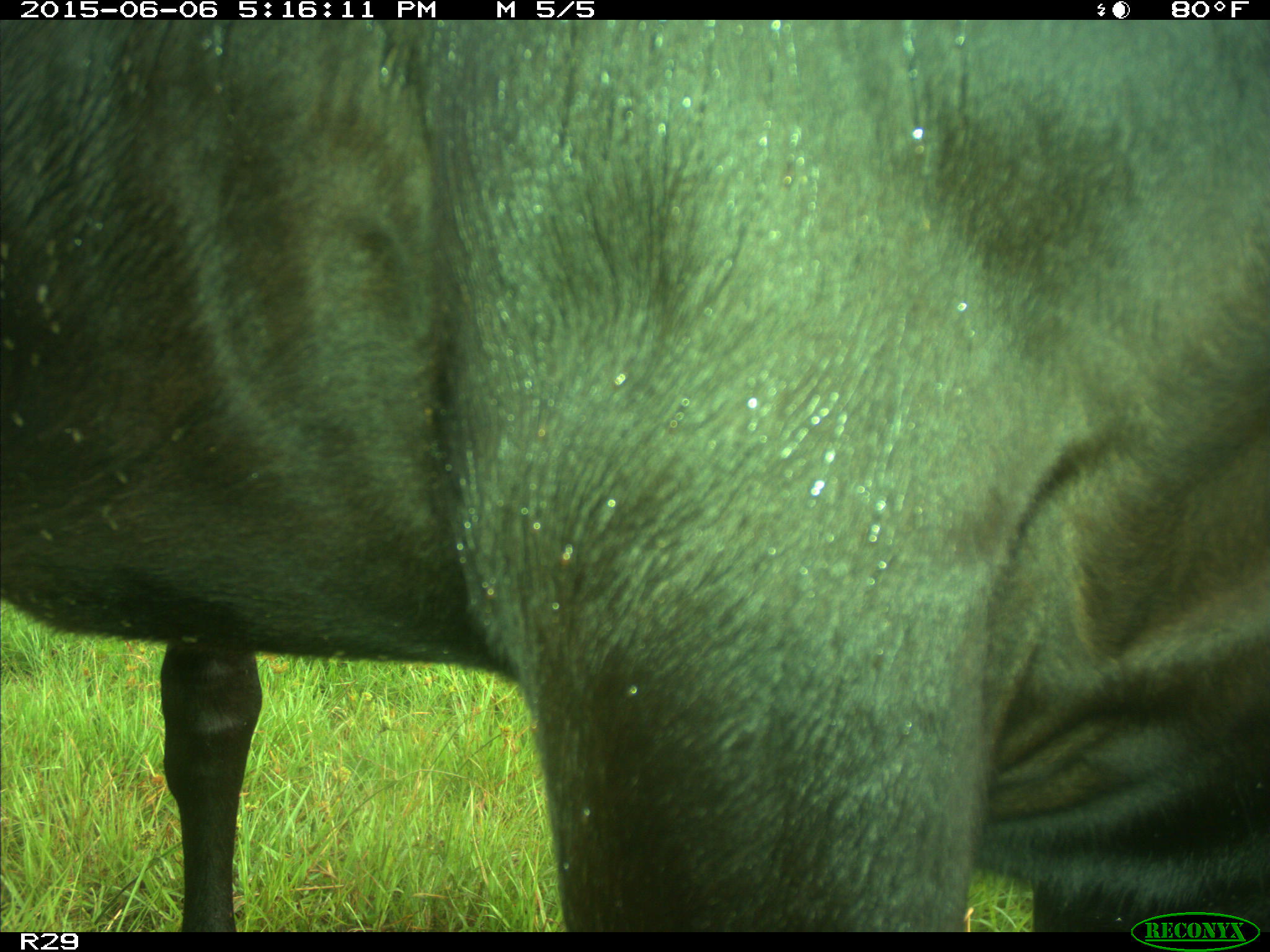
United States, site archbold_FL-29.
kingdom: Animalia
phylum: Chordata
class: Mammalia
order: Artiodactyla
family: Bovidae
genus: Bos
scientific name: Bos taurus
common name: domestic cow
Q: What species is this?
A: Bos taurus (domestic cow).